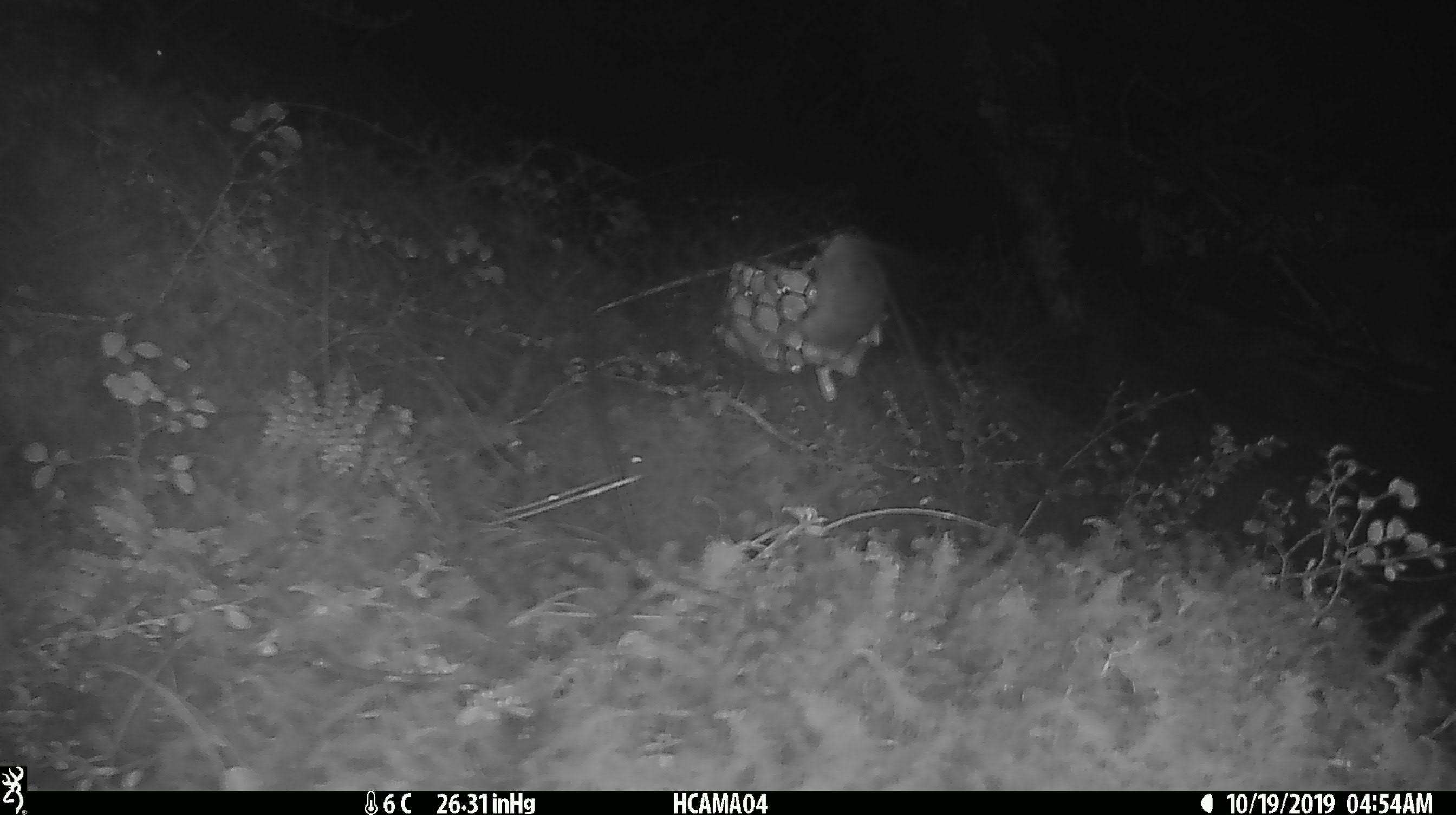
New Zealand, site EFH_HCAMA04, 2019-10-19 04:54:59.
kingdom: Animalia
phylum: Chordata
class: Mammalia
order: Rodentia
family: Muridae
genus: Mus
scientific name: Mus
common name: mouse